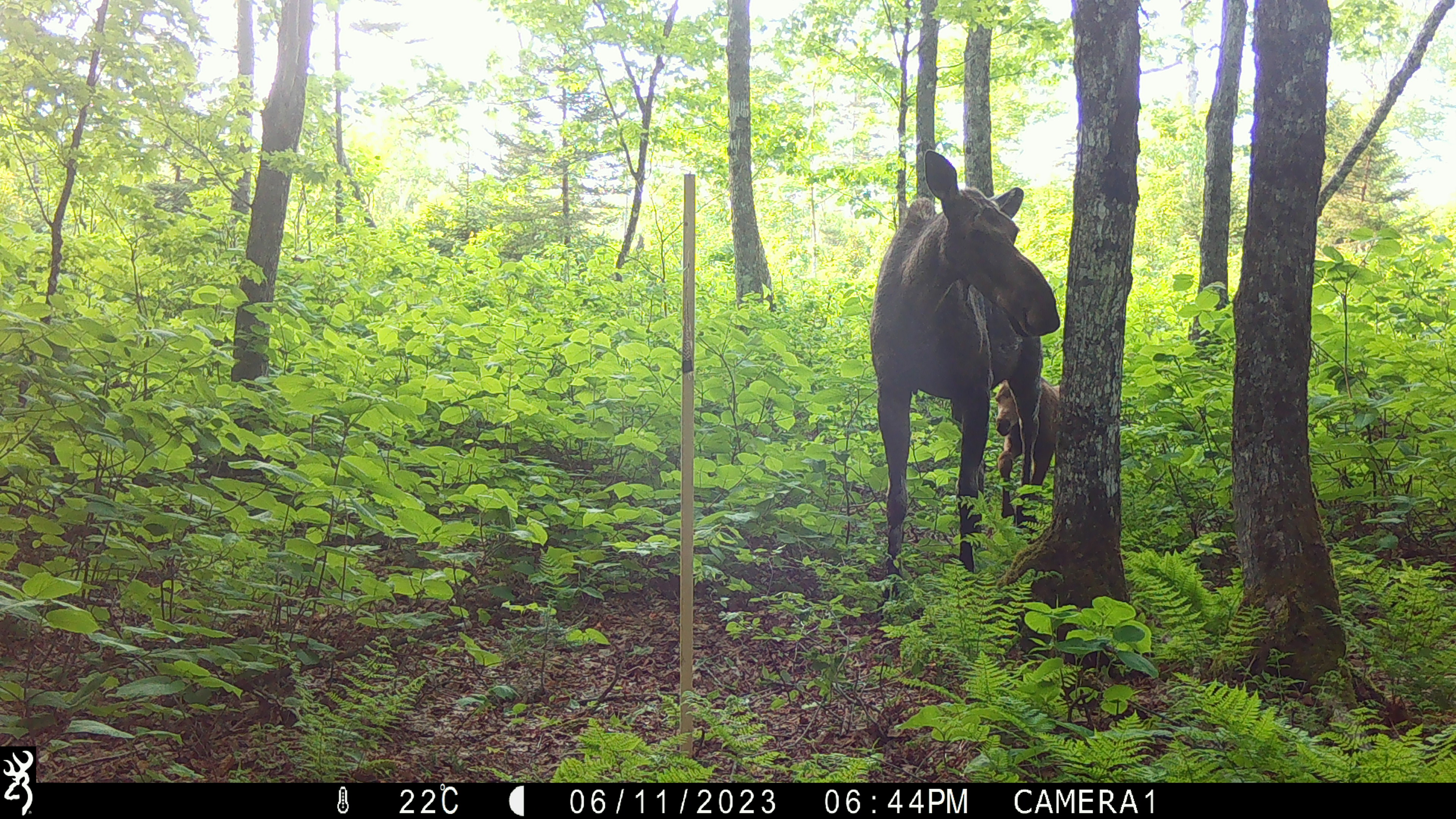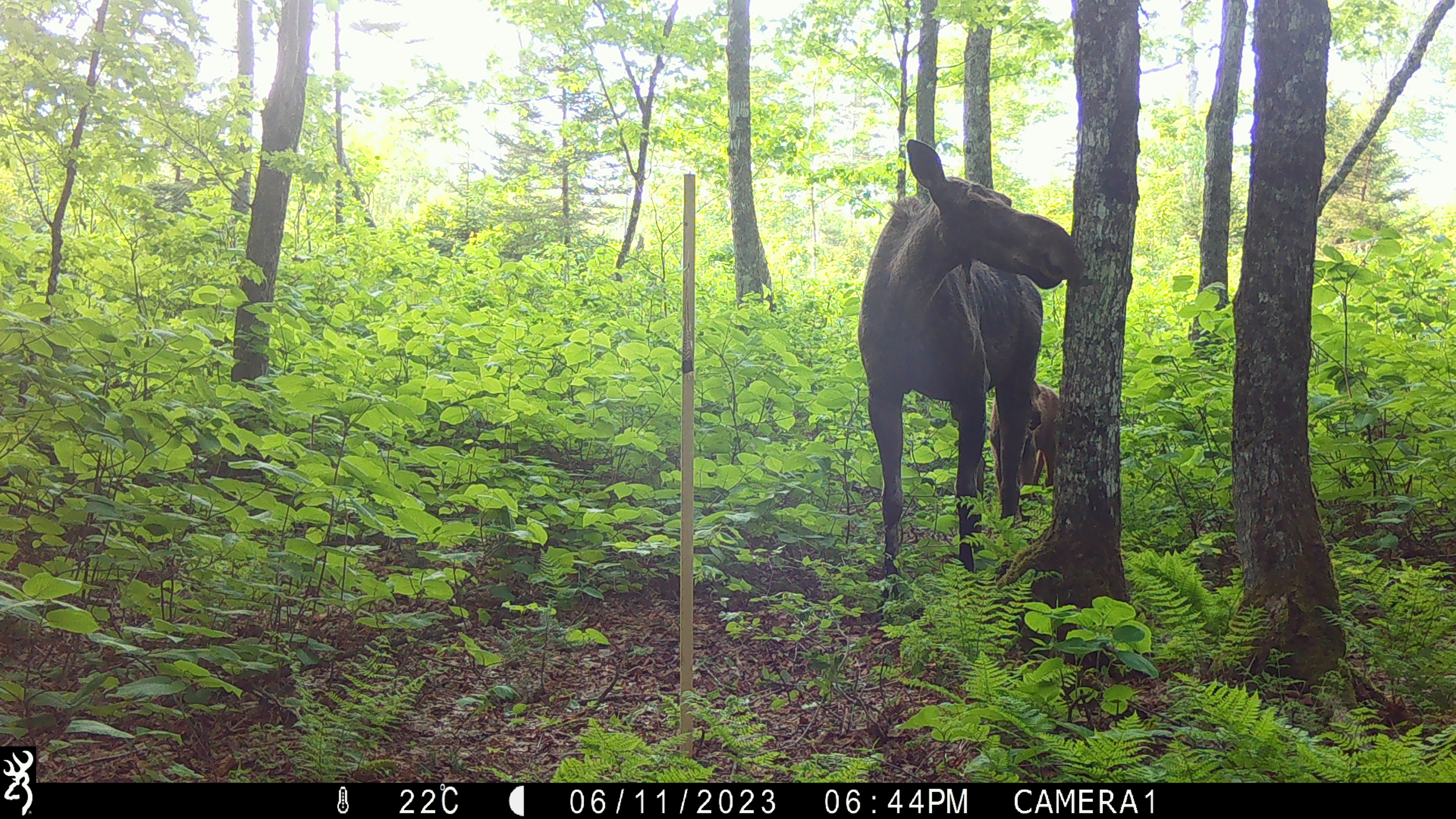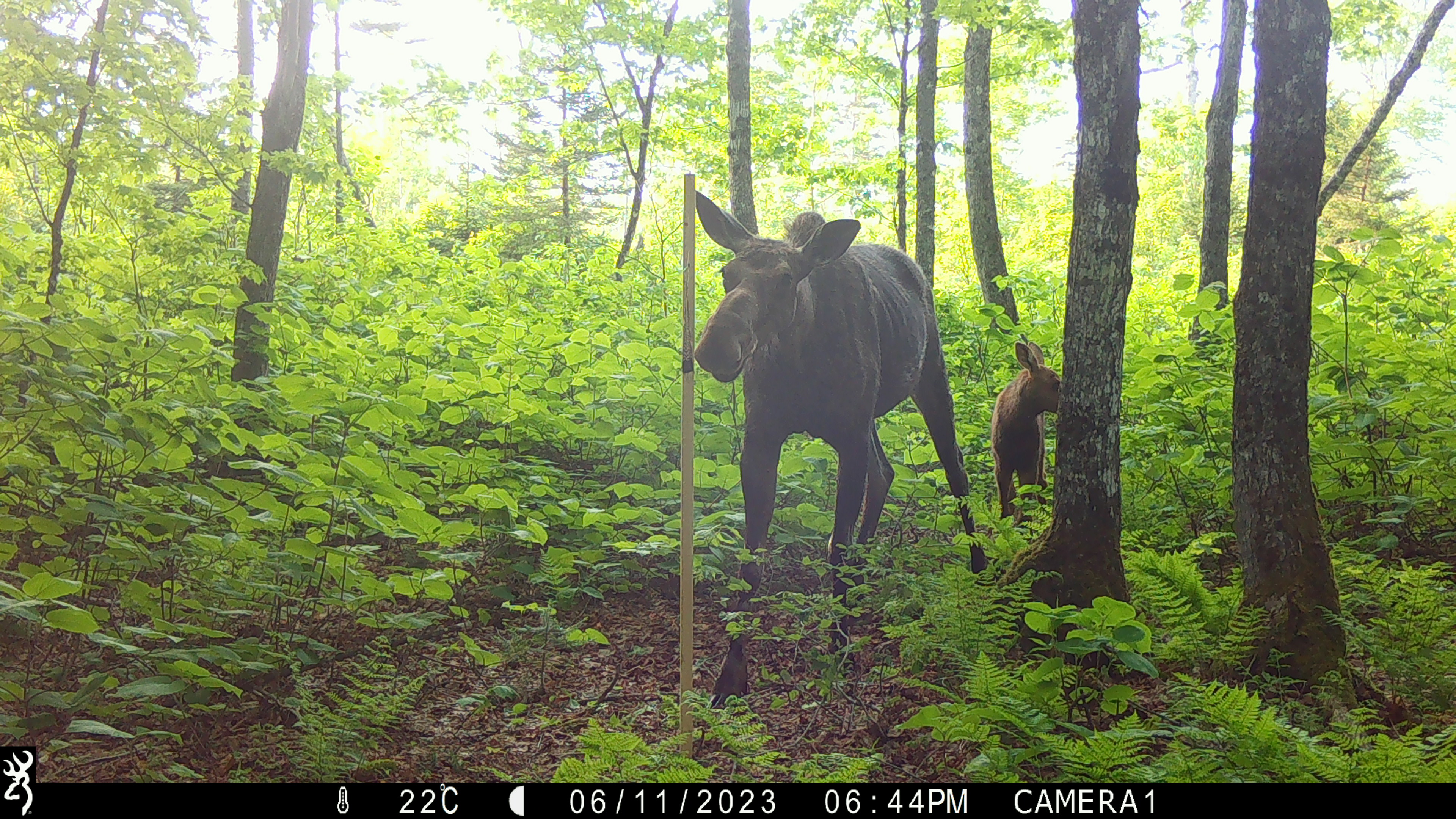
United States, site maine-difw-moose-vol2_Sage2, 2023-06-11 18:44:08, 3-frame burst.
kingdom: Animalia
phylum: Chordata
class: Mammalia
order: Artiodactyla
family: Cervidae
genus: Alces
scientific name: Alces alces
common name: moose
Moose (Alces alces).